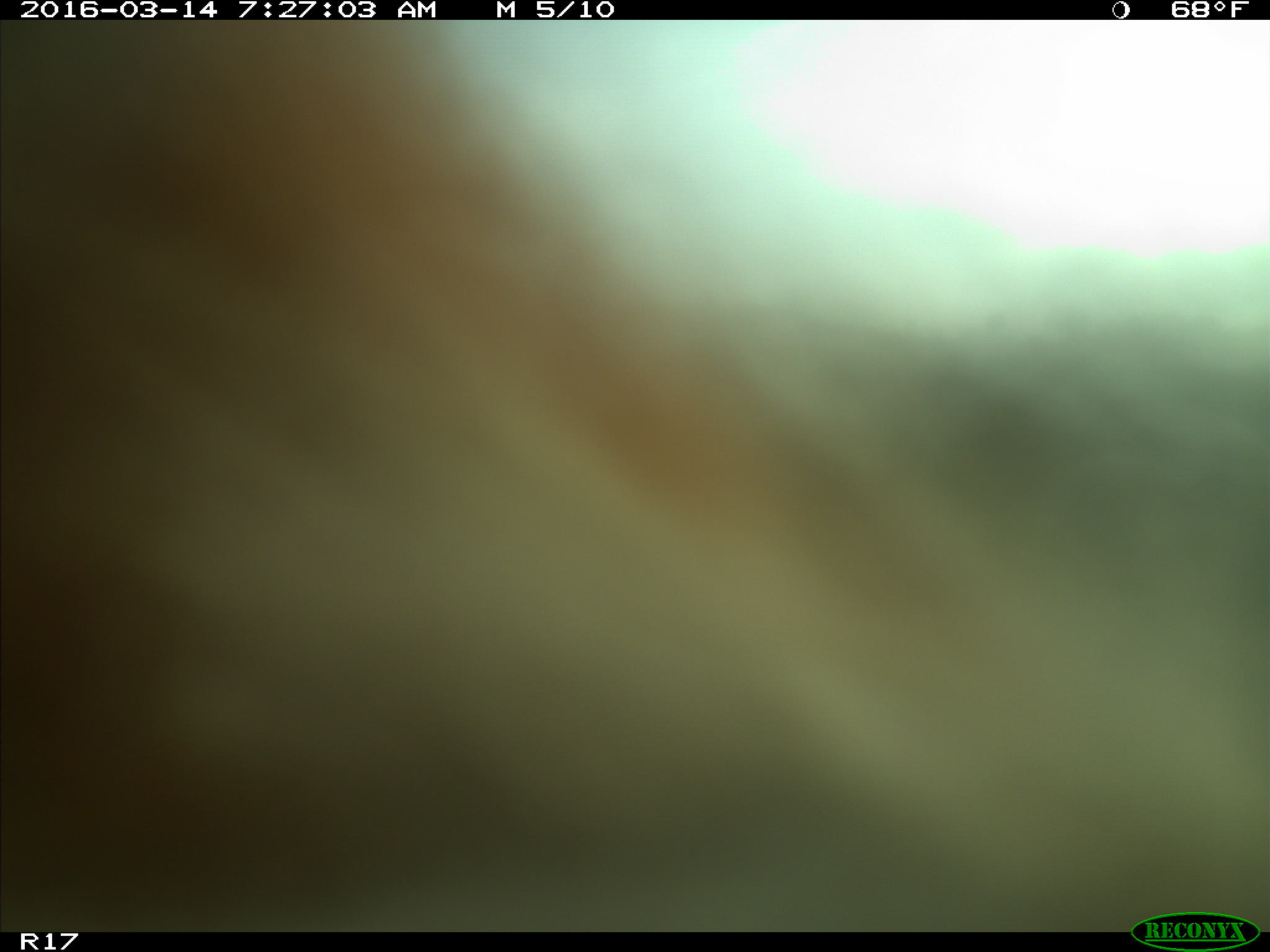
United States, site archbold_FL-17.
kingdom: Animalia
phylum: Chordata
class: Mammalia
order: Artiodactyla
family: Bovidae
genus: Bos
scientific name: Bos taurus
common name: domestic cow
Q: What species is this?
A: Bos taurus (domestic cow).